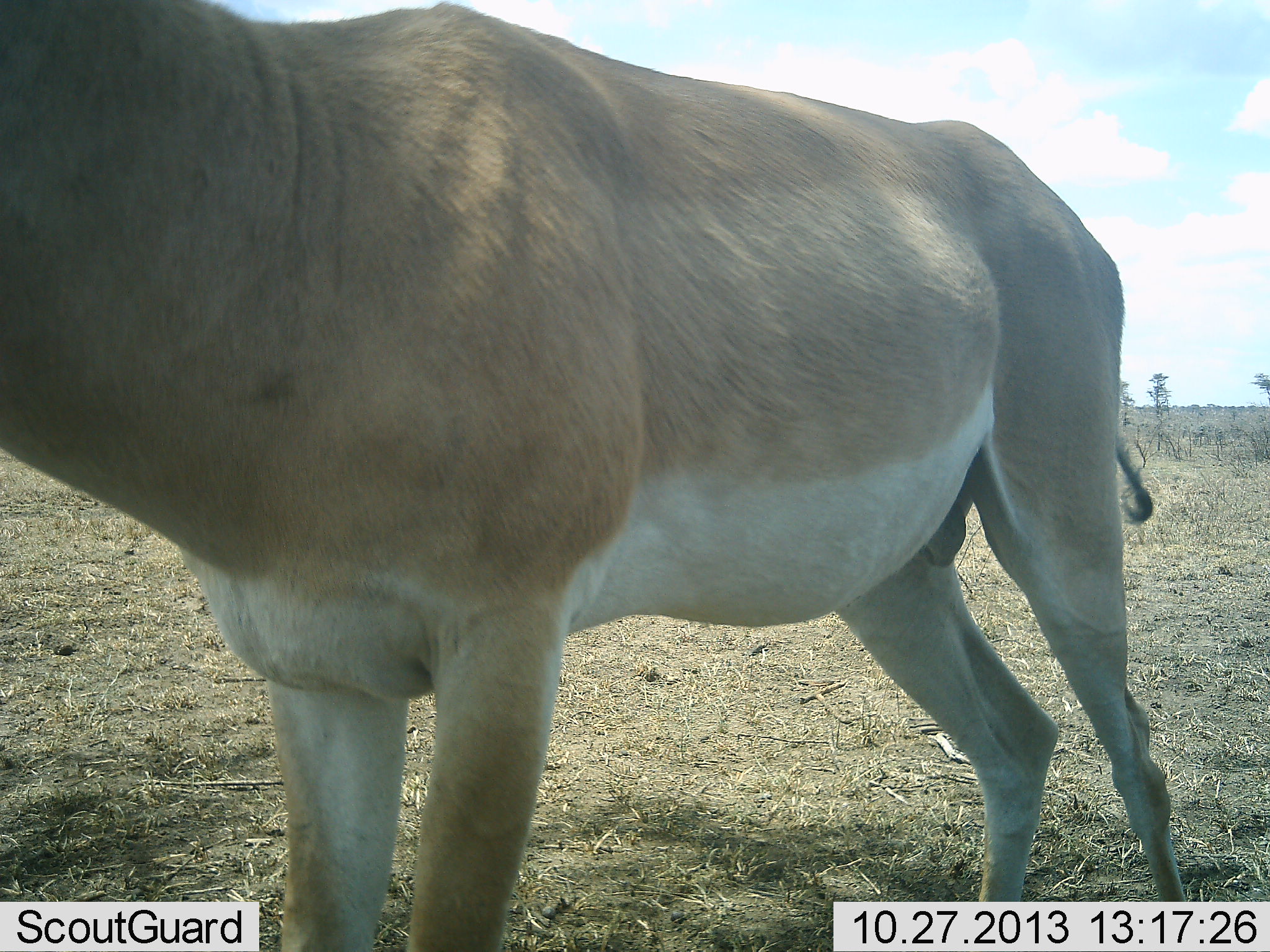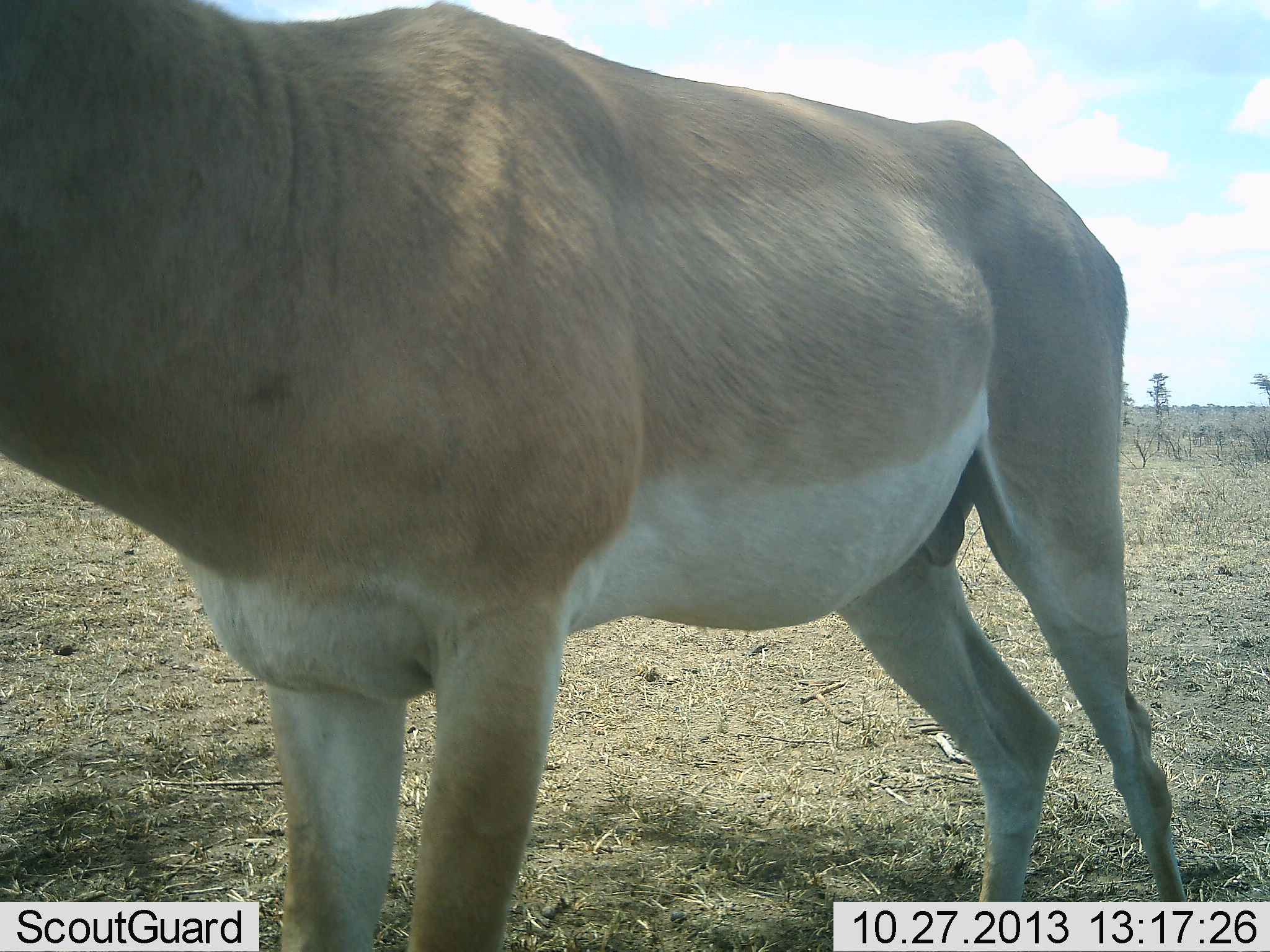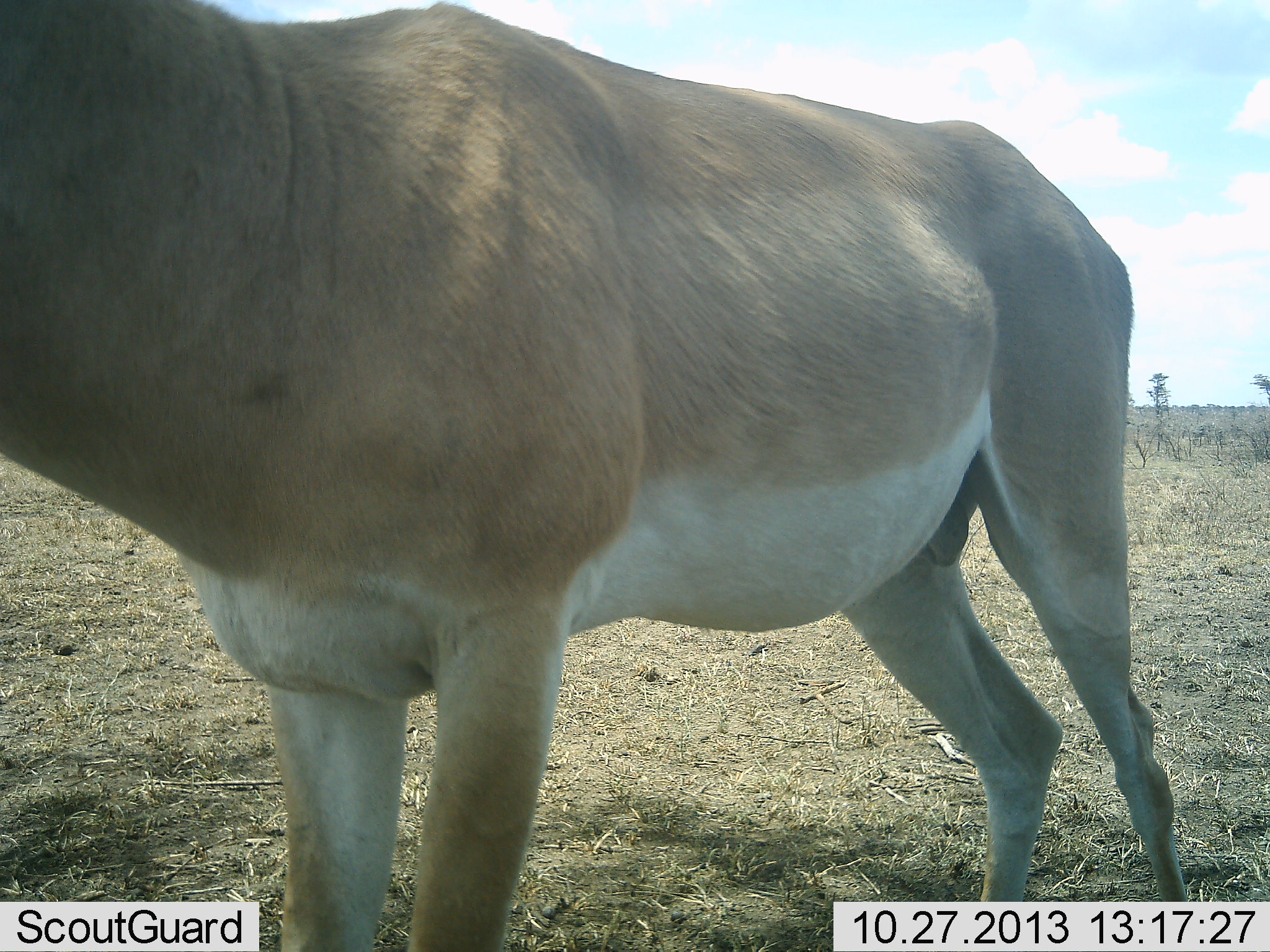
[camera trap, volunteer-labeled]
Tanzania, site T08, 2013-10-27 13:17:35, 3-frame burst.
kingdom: Animalia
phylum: Chordata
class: Mammalia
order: Artiodactyla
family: Bovidae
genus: Nanger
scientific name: Nanger granti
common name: grant's gazelle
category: gazellegrants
Gazellegrants (grant's gazelle) (Nanger granti), count 1. Behavior (volunteer vote fractions): standing 100%, resting 0%, moving 0%, interacting 0%. Young present (vote fraction): 0%. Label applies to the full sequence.